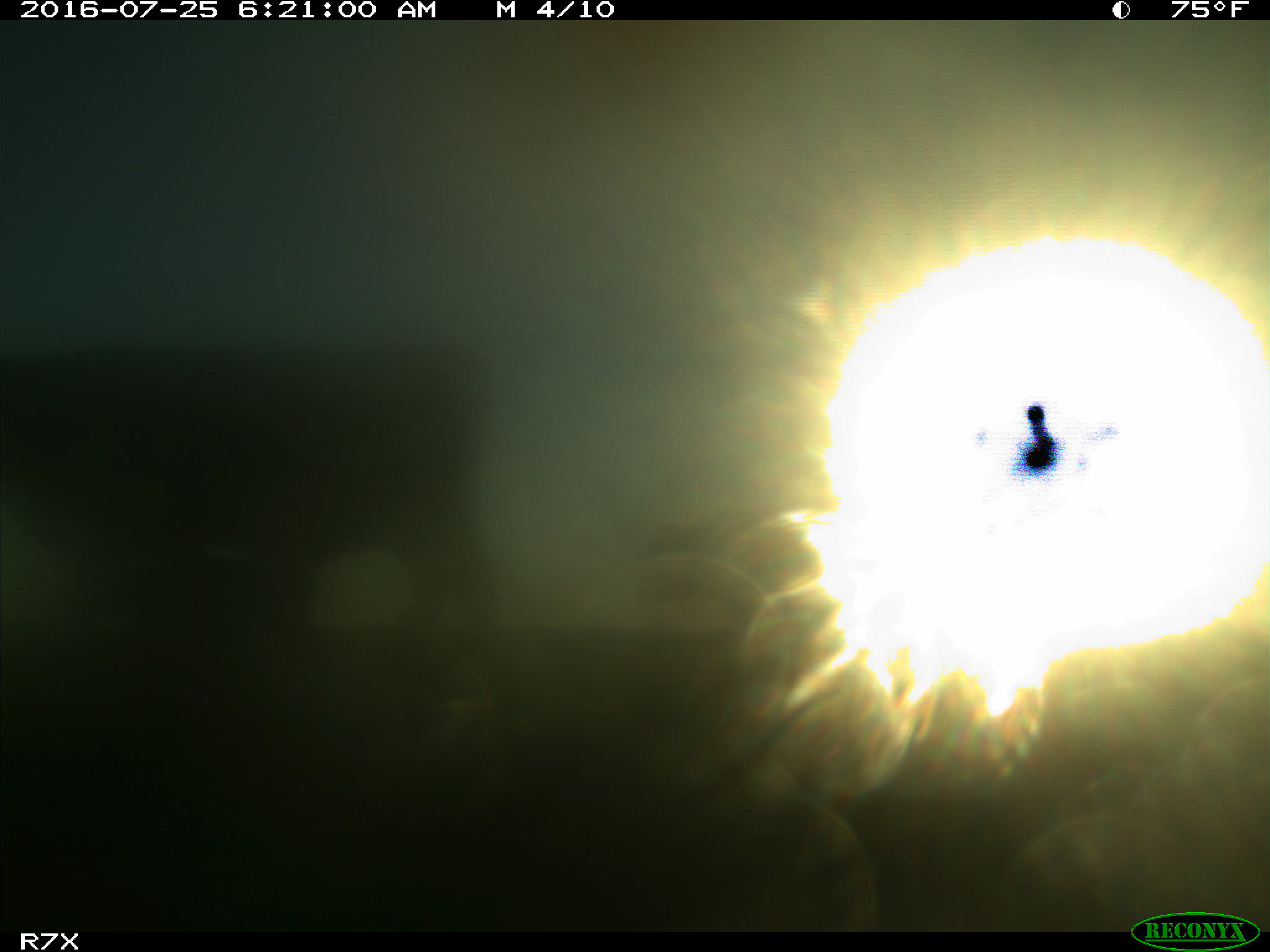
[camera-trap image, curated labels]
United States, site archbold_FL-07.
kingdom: Animalia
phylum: Chordata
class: Mammalia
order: Artiodactyla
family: Bovidae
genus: Bos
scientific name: Bos taurus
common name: domestic cow